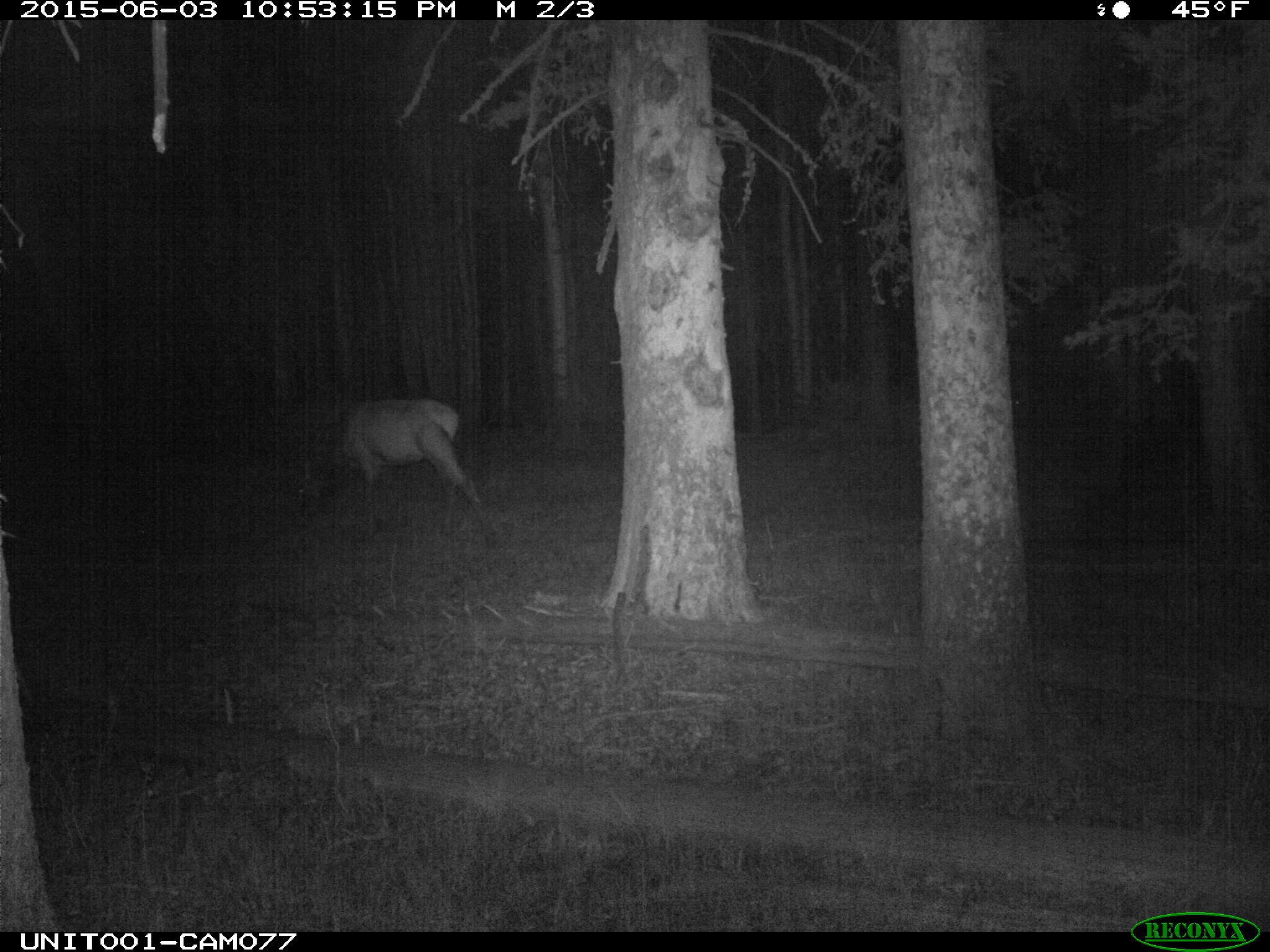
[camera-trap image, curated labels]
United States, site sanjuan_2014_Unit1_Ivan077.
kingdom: Animalia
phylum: Chordata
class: Mammalia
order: Artiodactyla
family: Cervidae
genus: Cervus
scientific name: Cervus elaphus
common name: red deer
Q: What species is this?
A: Cervus elaphus (red deer).